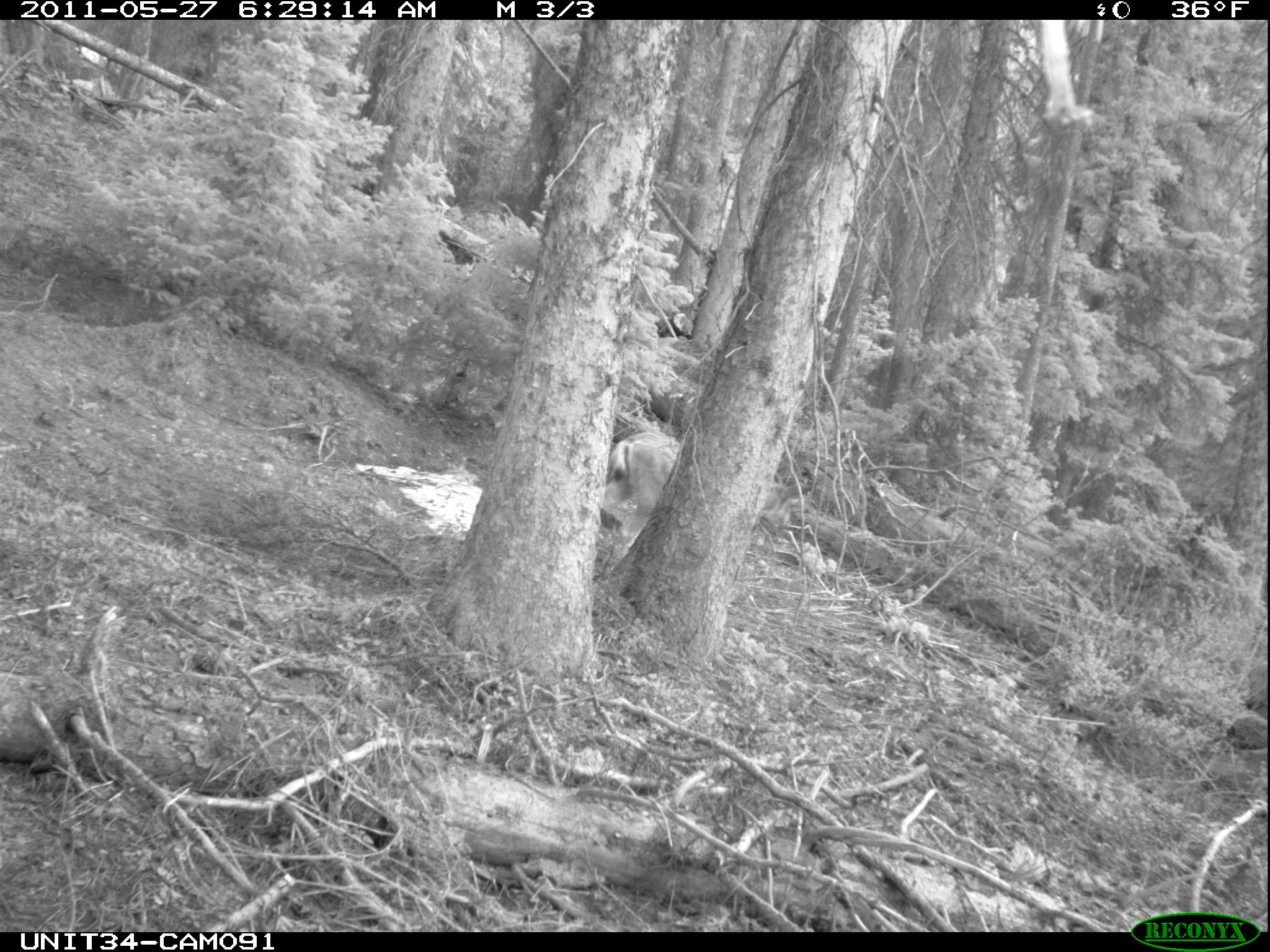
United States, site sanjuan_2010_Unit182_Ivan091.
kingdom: Animalia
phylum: Chordata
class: Mammalia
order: Artiodactyla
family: Cervidae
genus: Odocoileus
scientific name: Odocoileus hemionus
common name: mule deer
Odocoileus hemionus (mule deer).